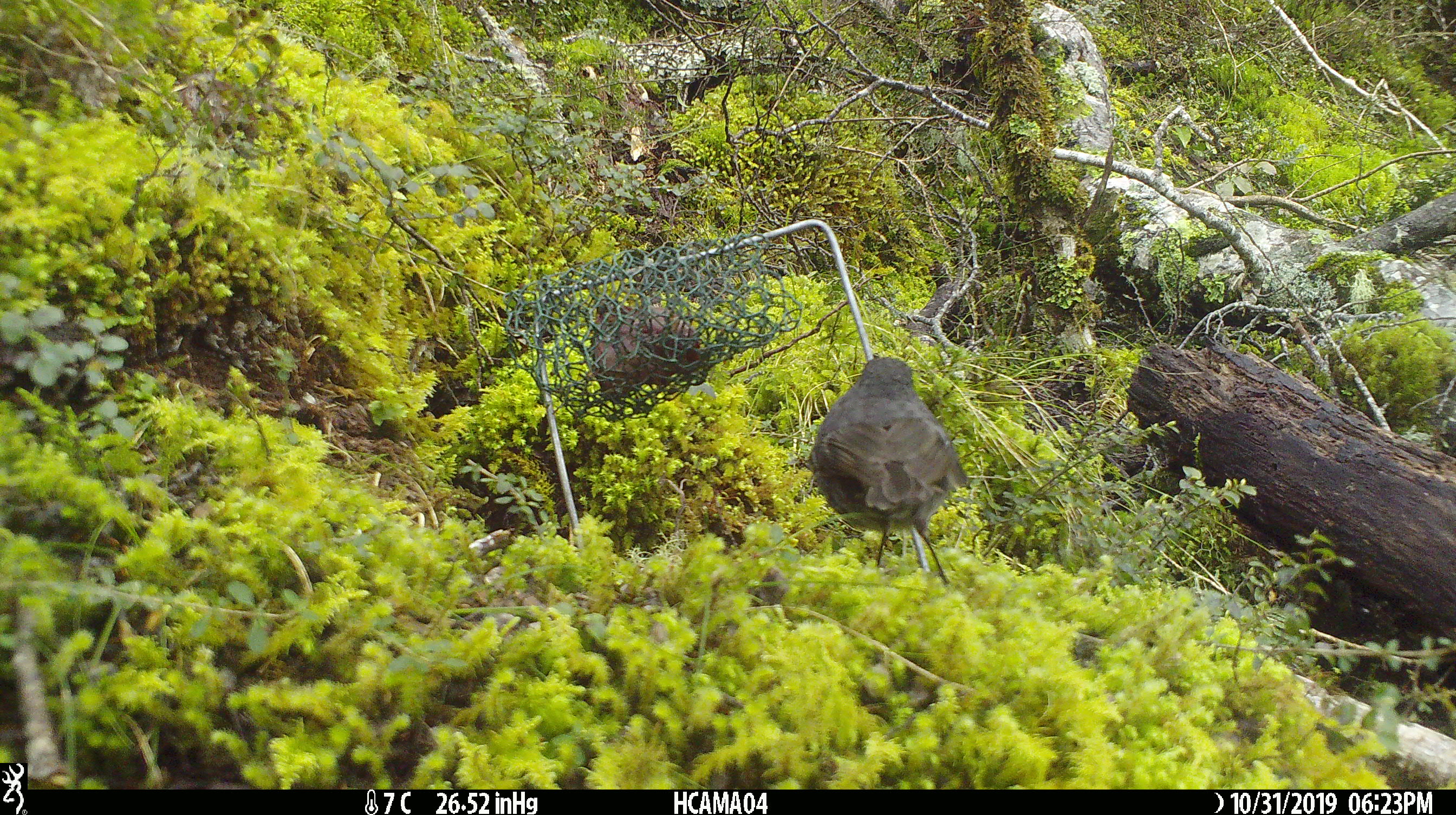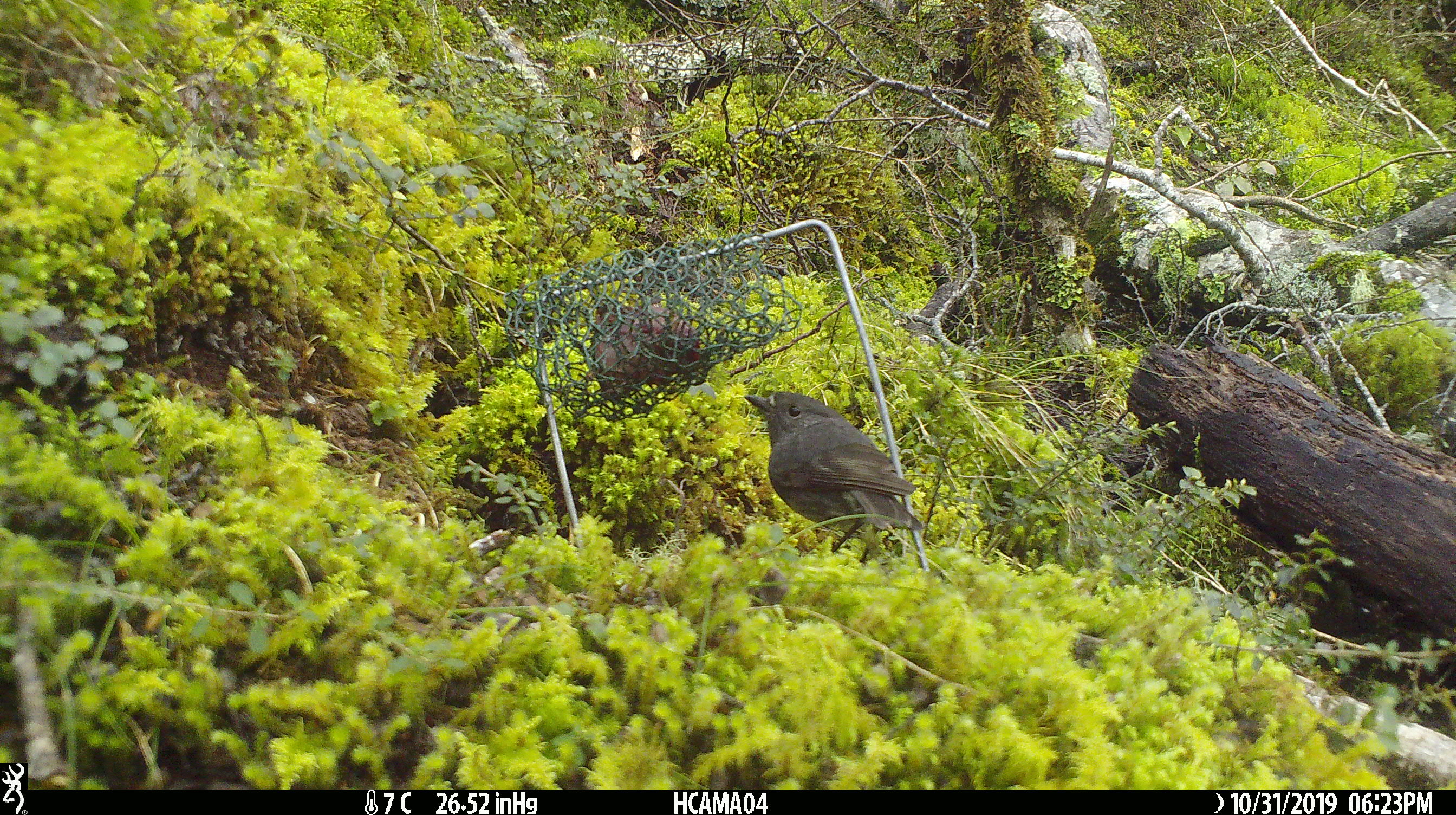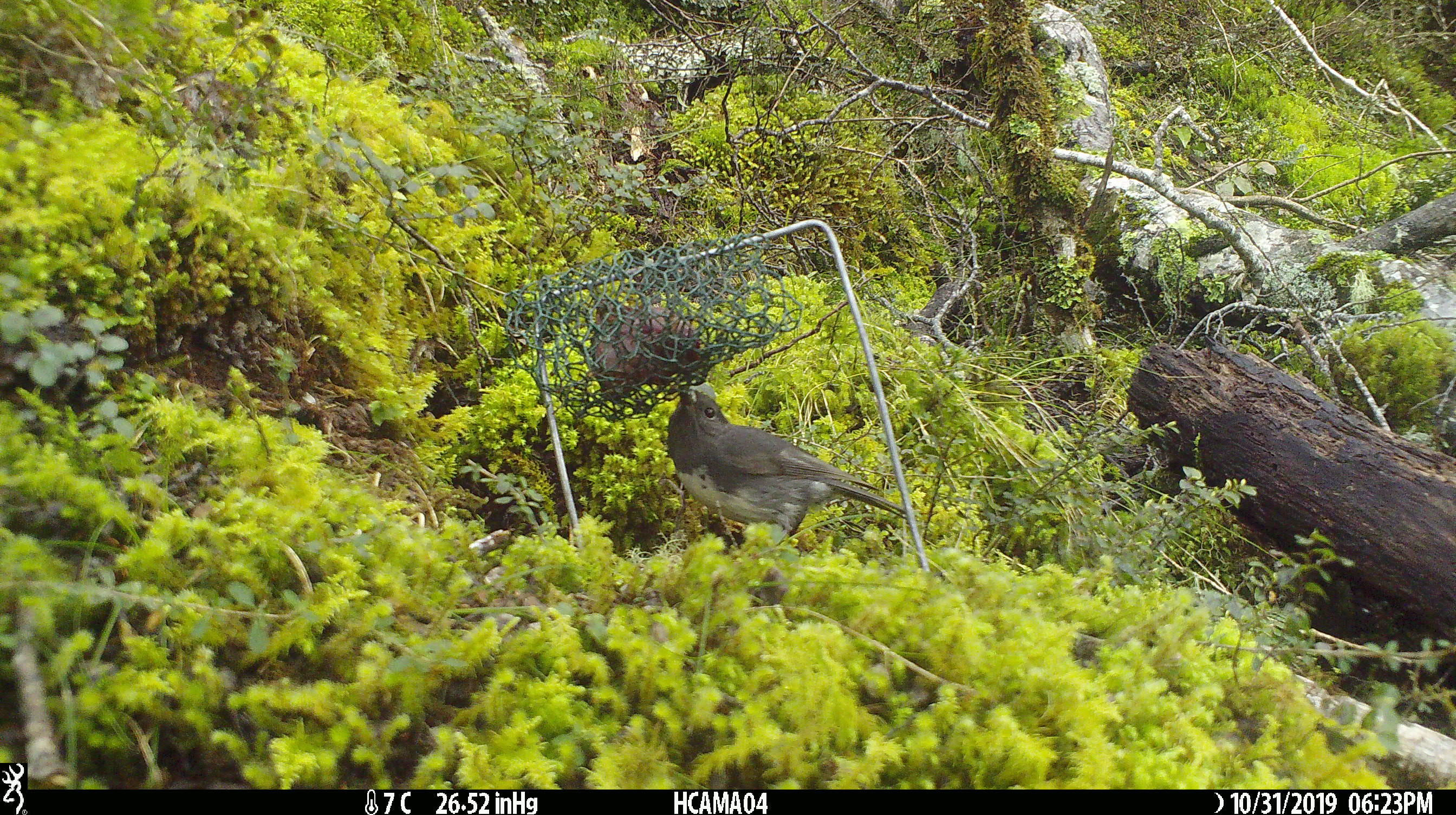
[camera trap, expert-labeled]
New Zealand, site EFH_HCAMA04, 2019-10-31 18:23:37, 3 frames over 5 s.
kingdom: Animalia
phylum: Chordata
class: Aves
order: Passeriformes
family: Petroicidae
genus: Petroica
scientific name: Petroica australis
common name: new zealand robin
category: robin